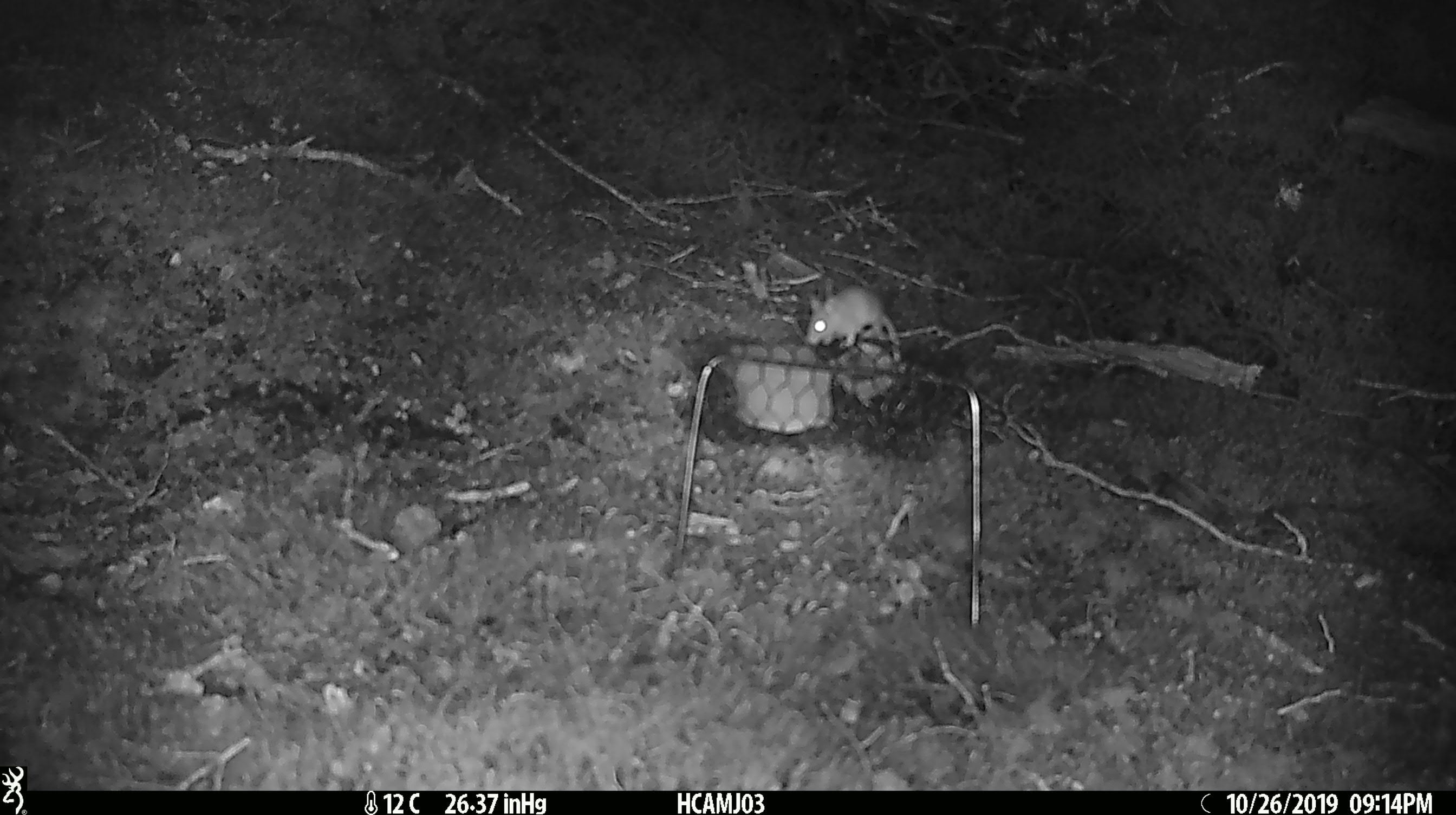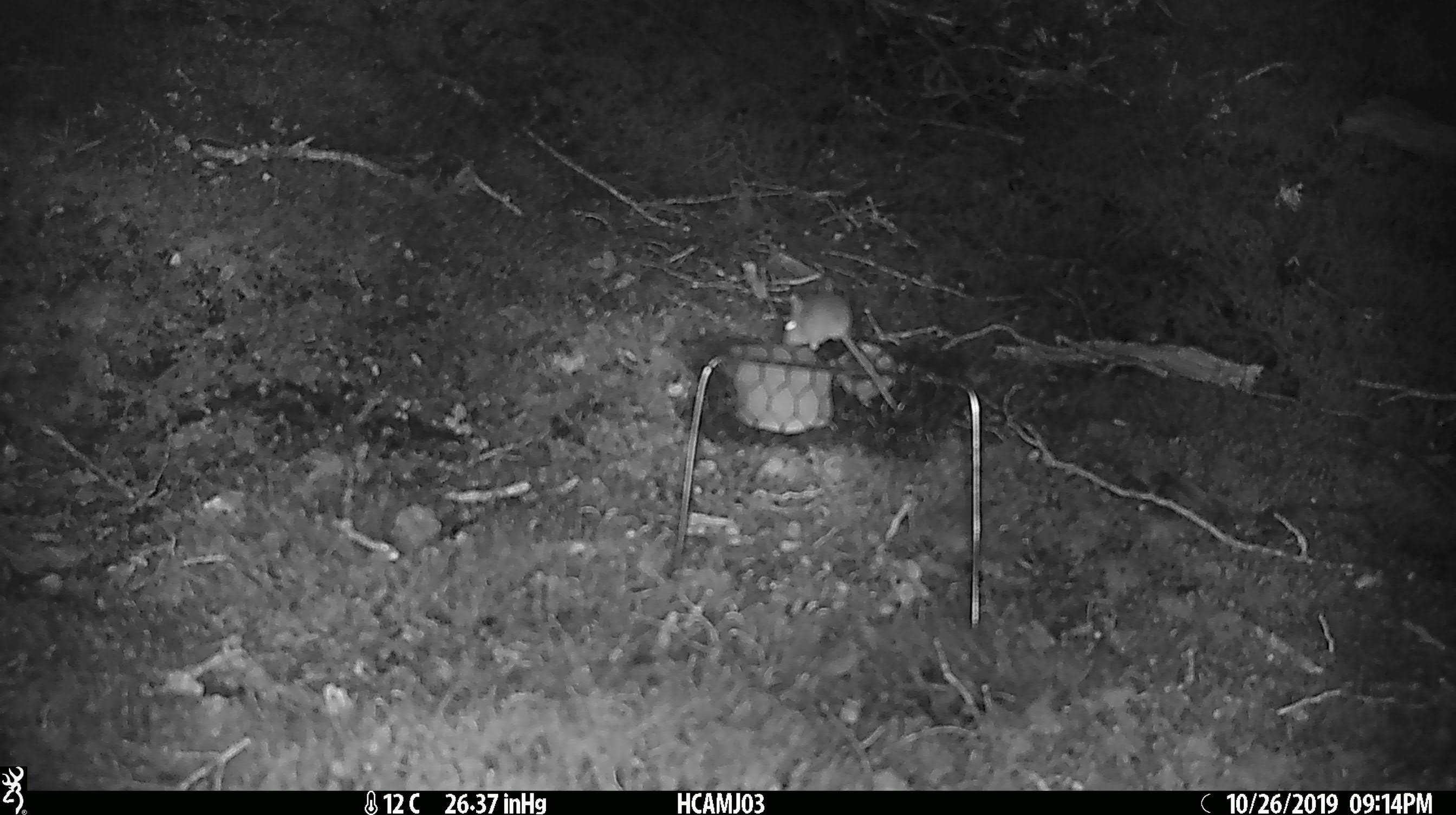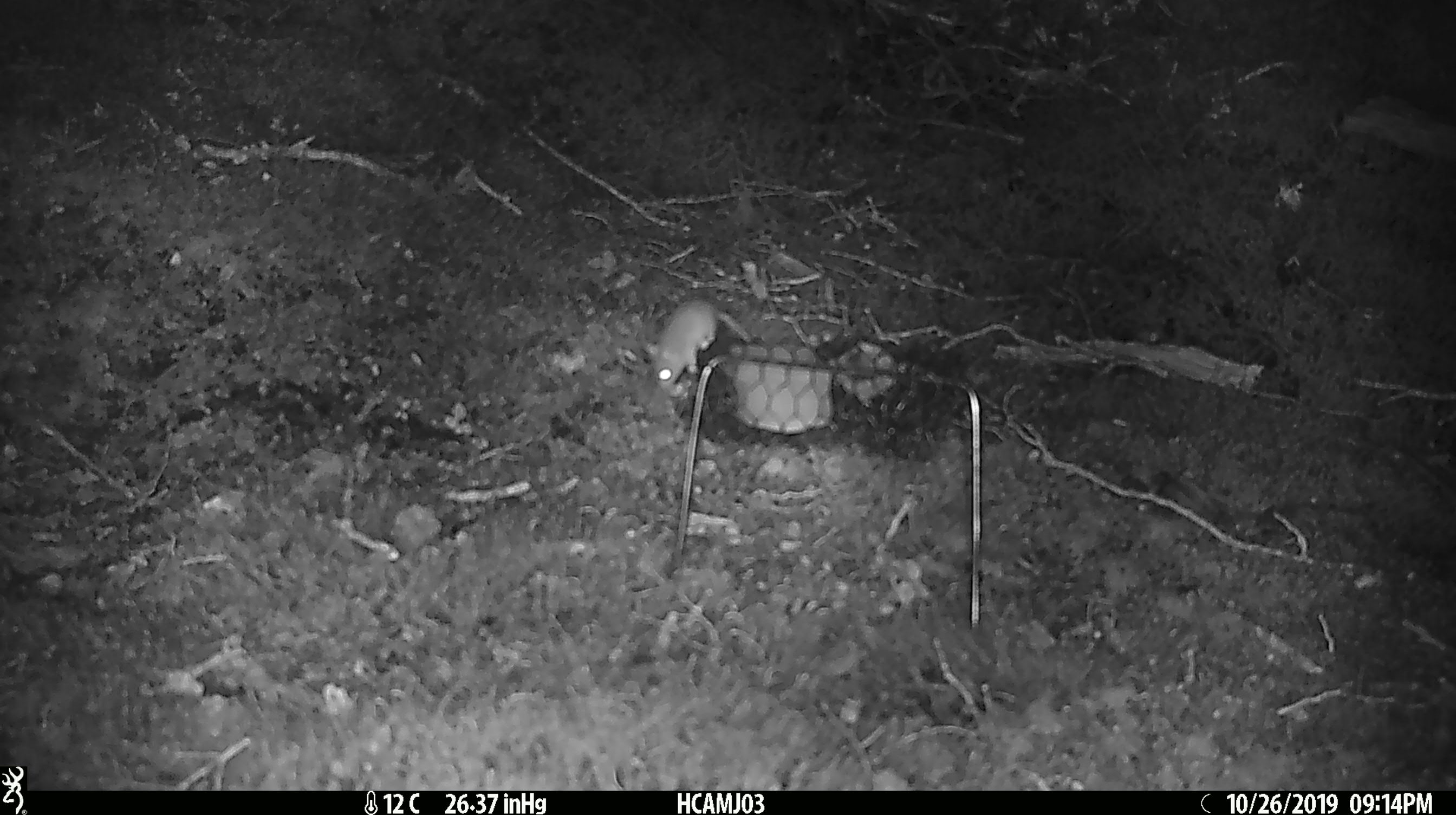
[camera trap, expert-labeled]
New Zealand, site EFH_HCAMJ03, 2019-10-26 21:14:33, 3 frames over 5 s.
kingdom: Animalia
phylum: Chordata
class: Mammalia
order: Rodentia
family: Muridae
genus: Mus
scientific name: Mus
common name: mouse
Mouse (Mus).